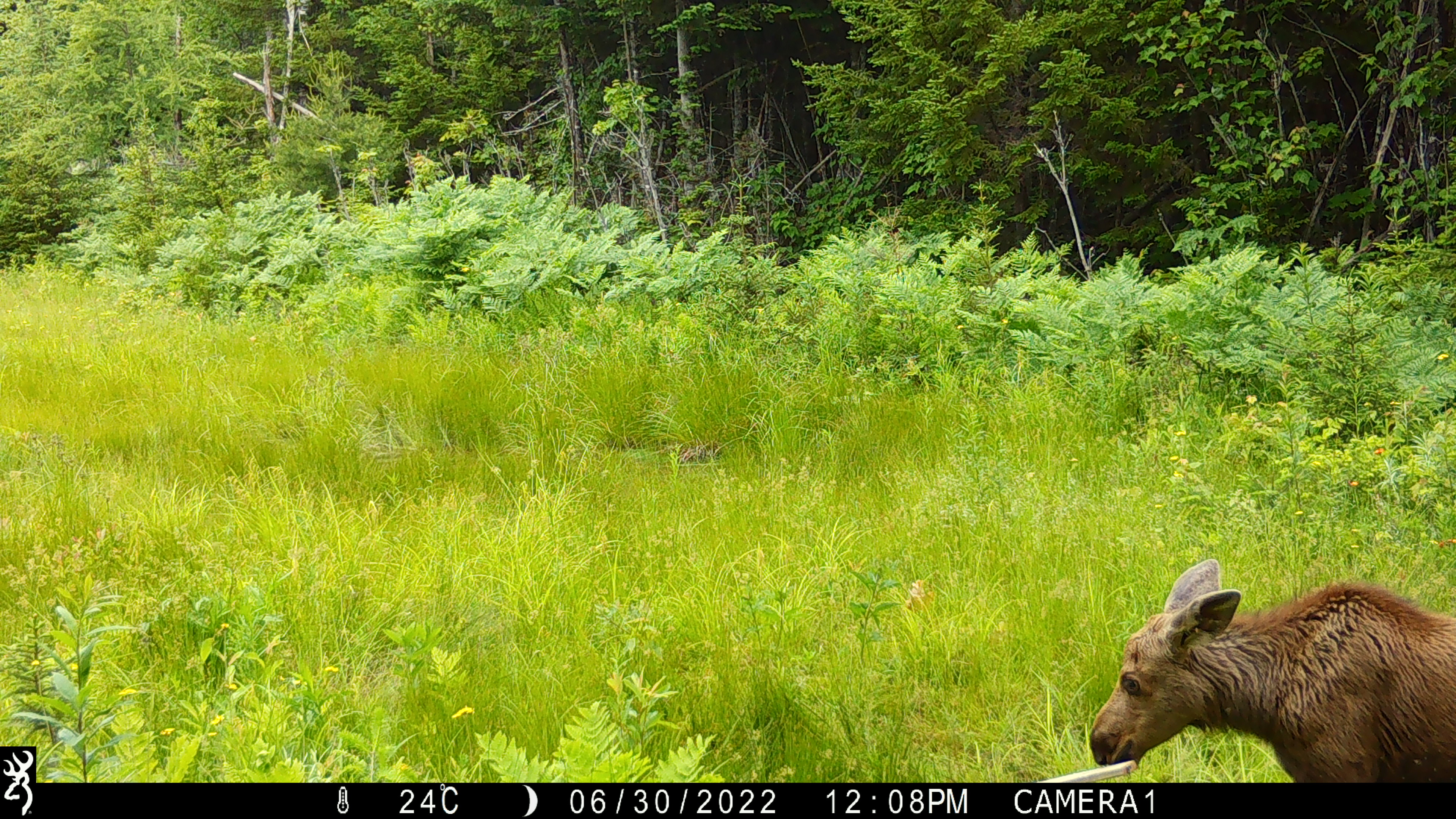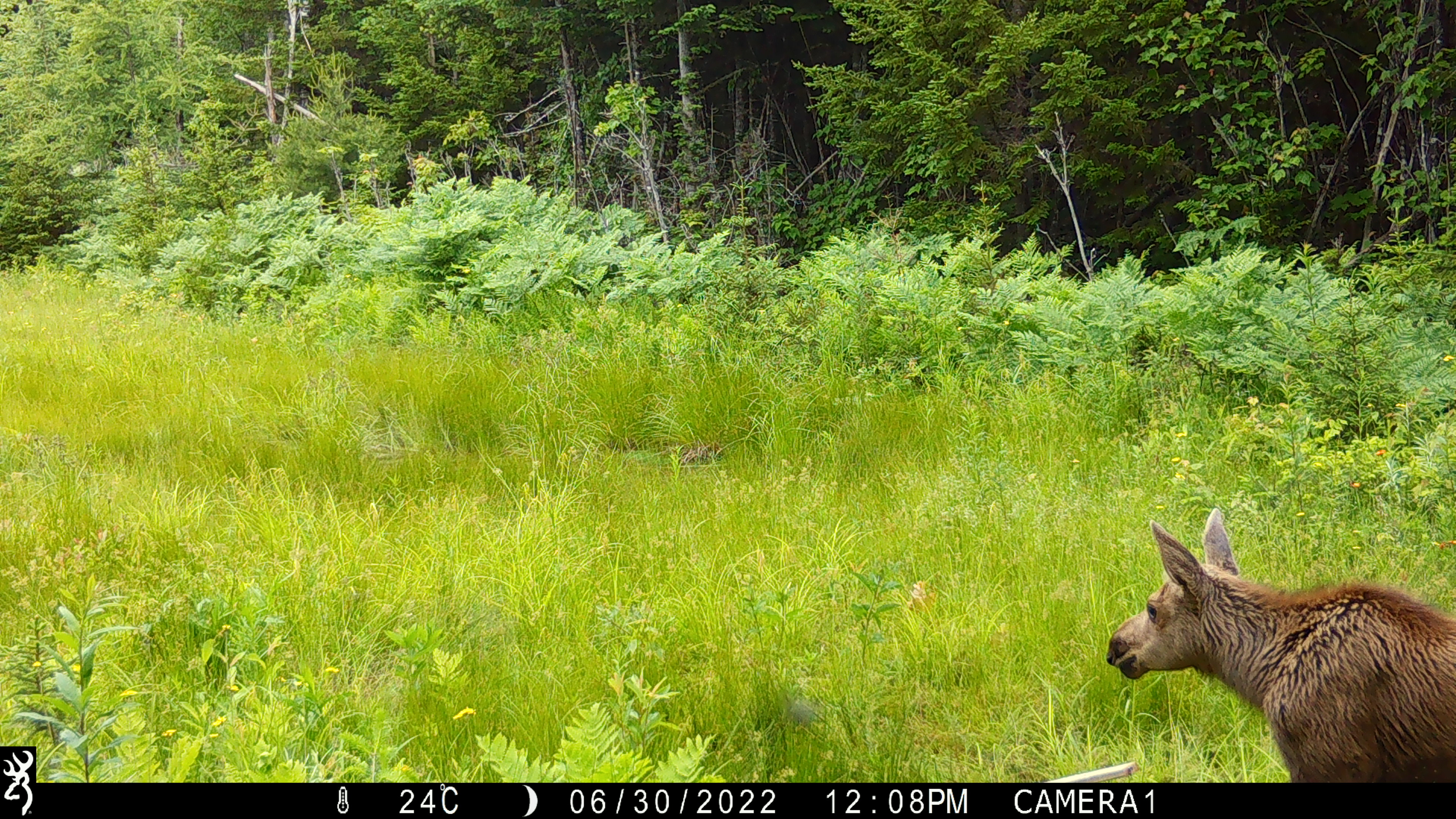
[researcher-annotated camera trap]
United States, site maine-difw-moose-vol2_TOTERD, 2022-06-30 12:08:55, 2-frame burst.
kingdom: Animalia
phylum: Chordata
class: Mammalia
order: Artiodactyla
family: Cervidae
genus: Alces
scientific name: Alces alces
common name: moose